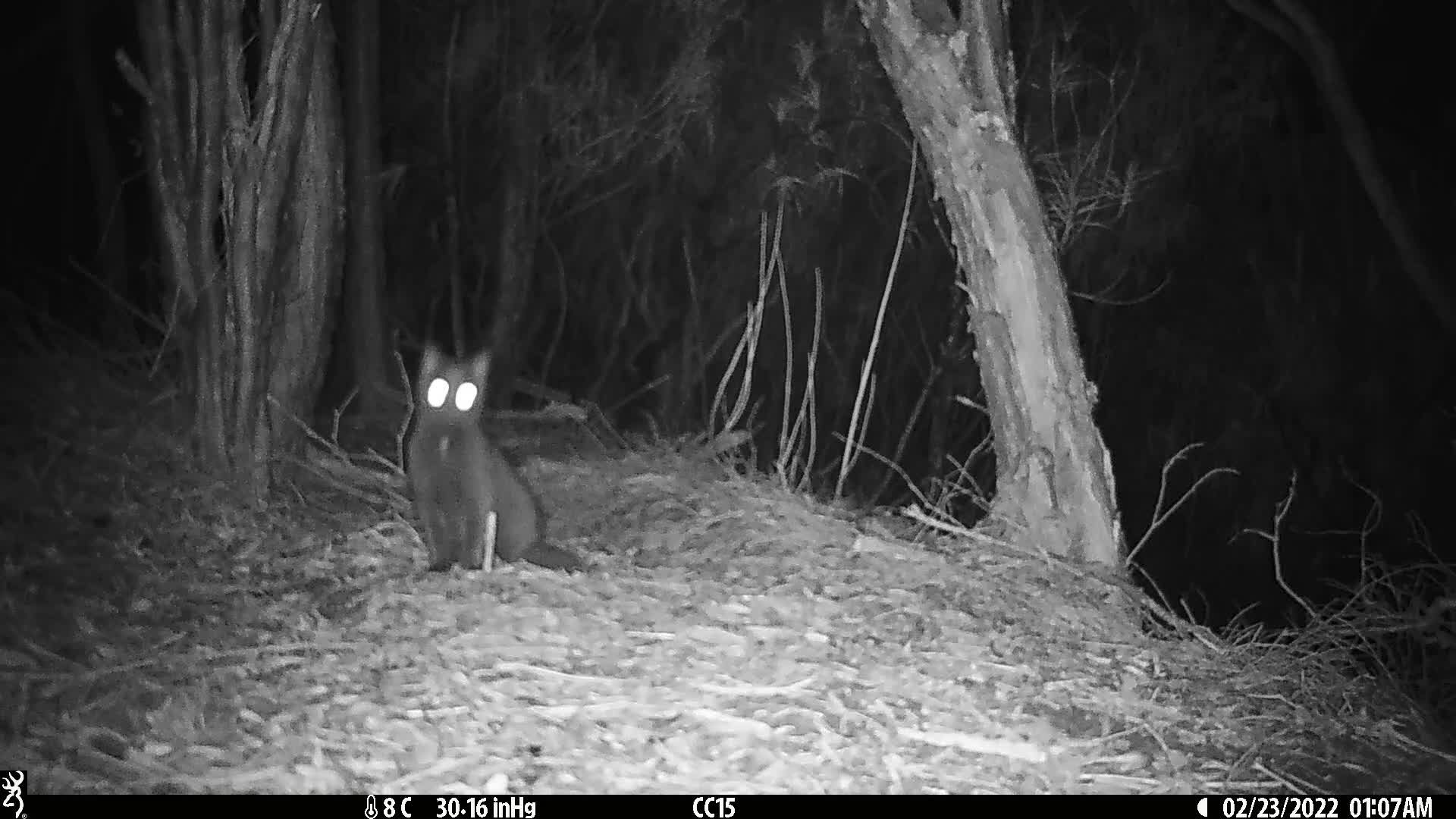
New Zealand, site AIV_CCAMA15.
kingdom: Animalia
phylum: Chordata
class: Mammalia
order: Carnivora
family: Felidae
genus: Felis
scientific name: Felis catus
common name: domestic cat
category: cat